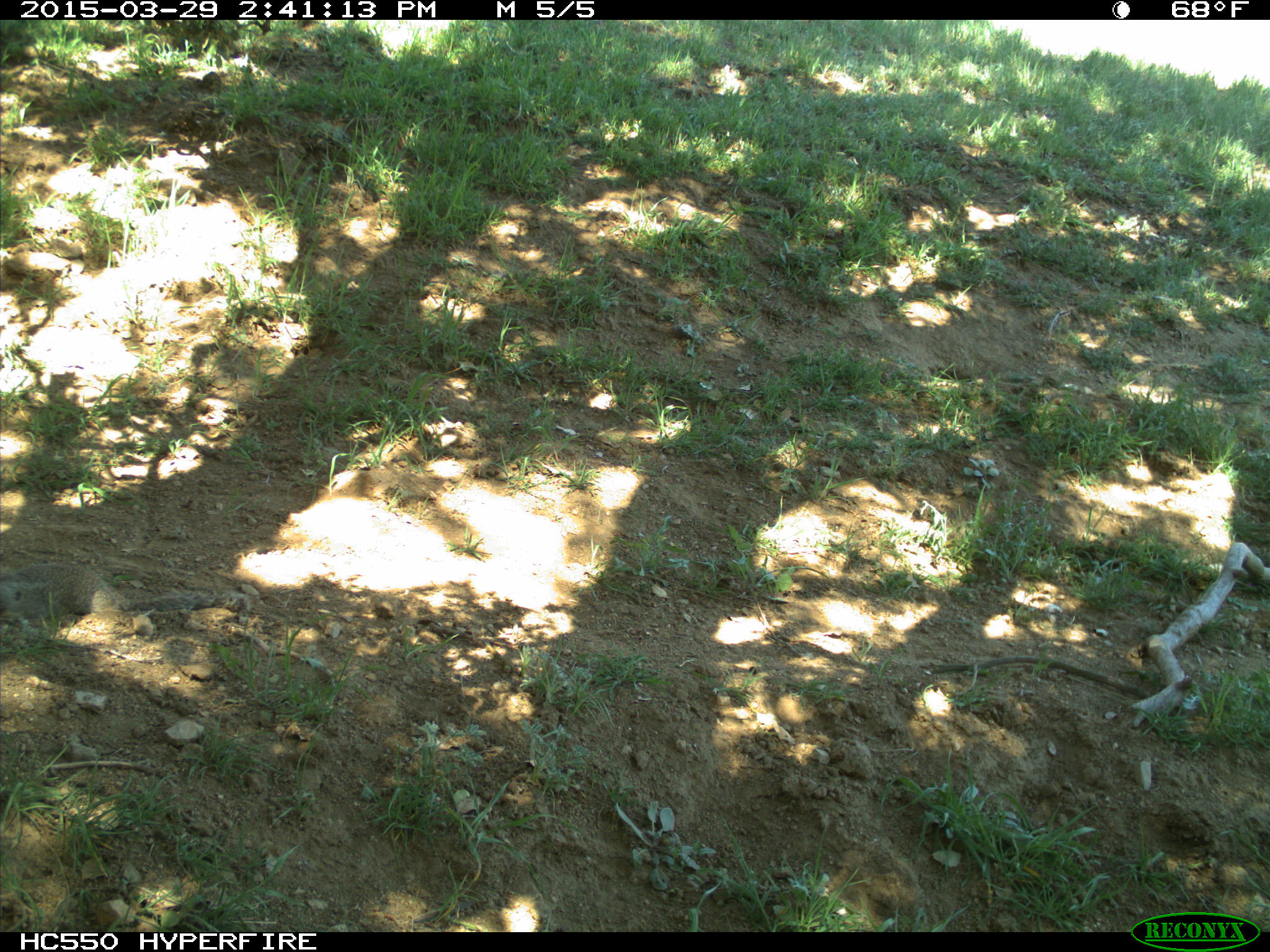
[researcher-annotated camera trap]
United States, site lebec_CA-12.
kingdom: Animalia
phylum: Chordata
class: Mammalia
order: Rodentia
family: Sciuridae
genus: Otospermophilus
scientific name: Otospermophilus beecheyi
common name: california ground squirrel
Otospermophilus beecheyi (california ground squirrel).